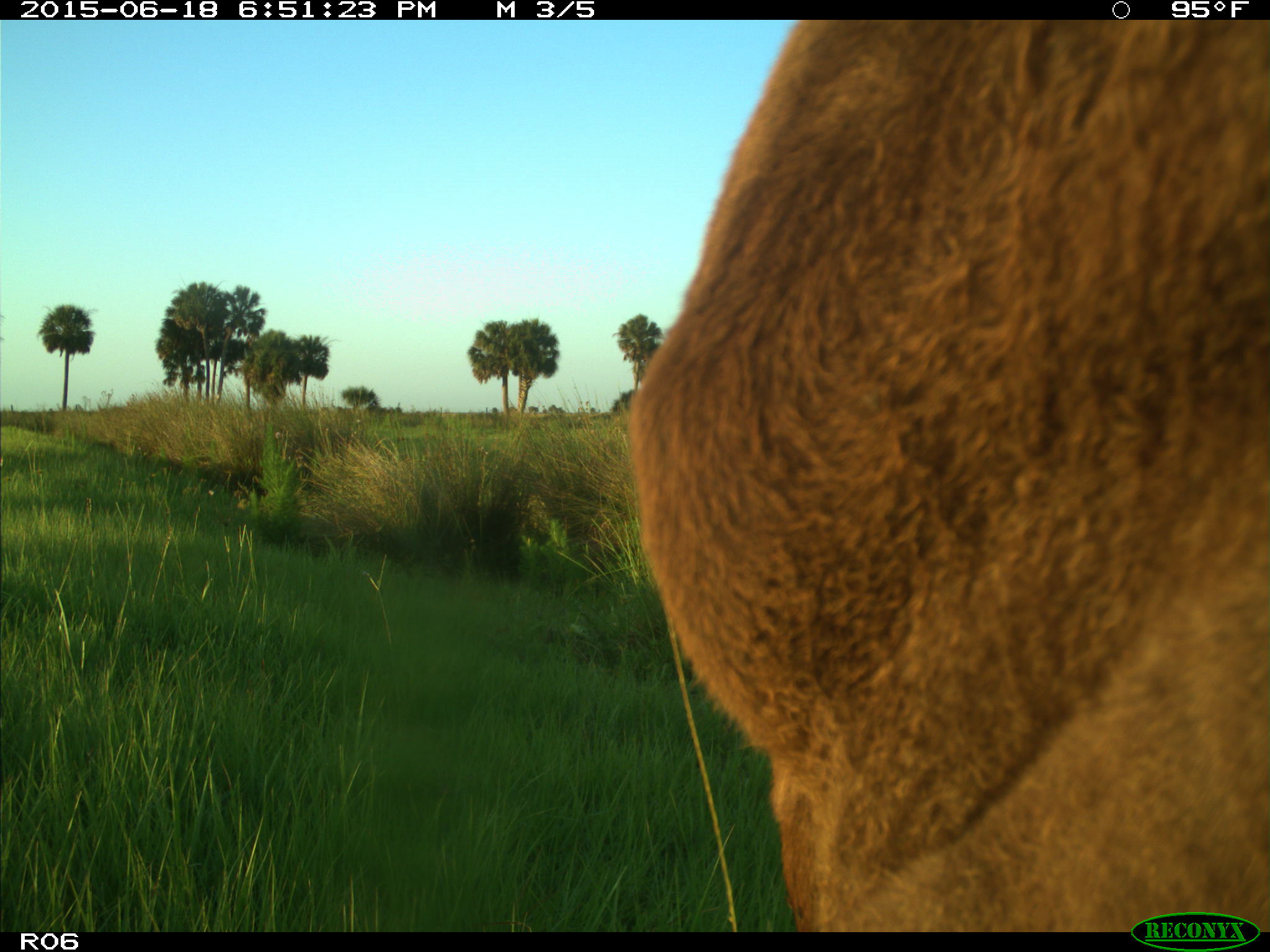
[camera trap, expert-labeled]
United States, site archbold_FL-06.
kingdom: Animalia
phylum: Chordata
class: Mammalia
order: Artiodactyla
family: Bovidae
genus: Bos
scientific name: Bos taurus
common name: domestic cow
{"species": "Bos taurus (domestic cow)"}